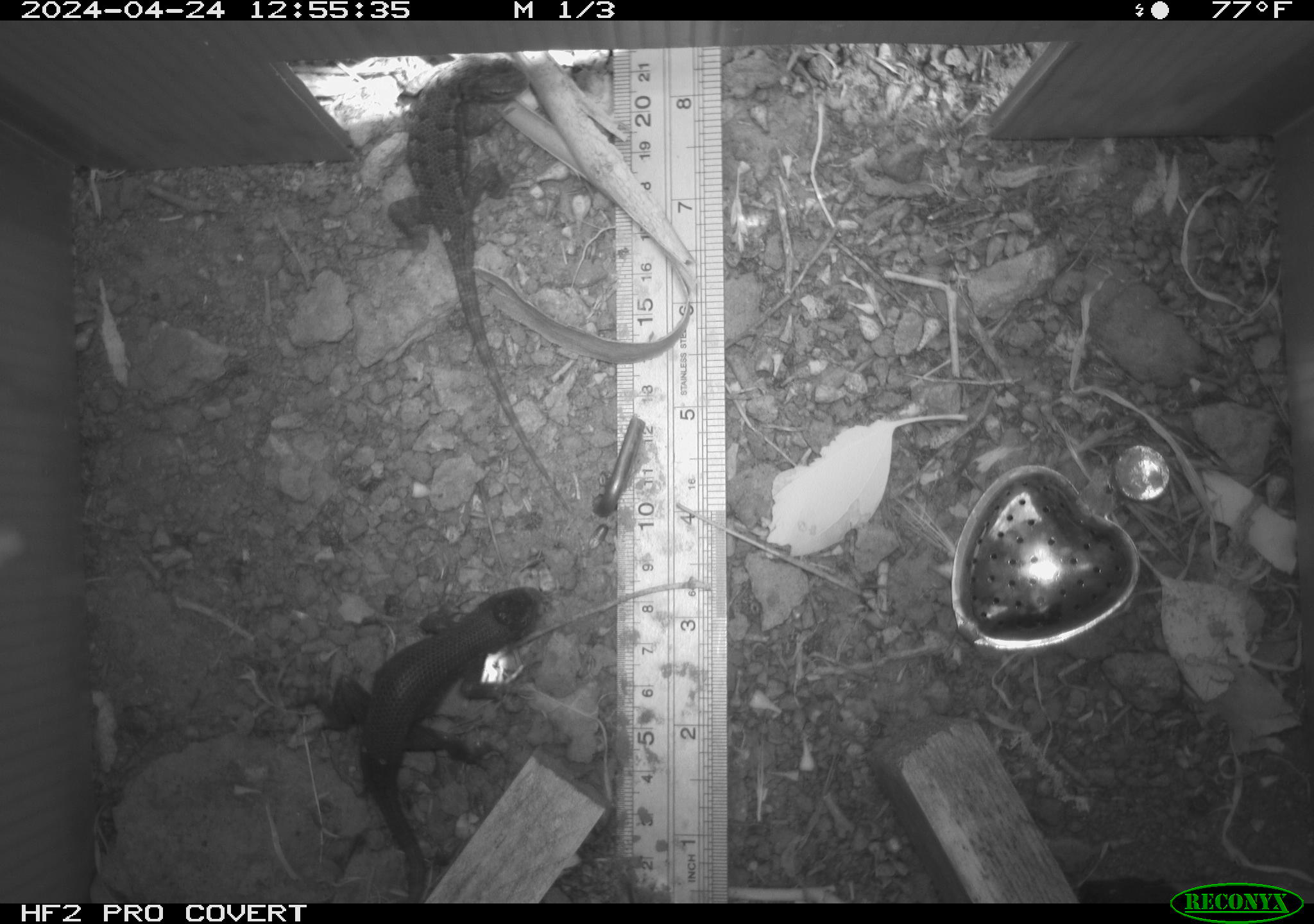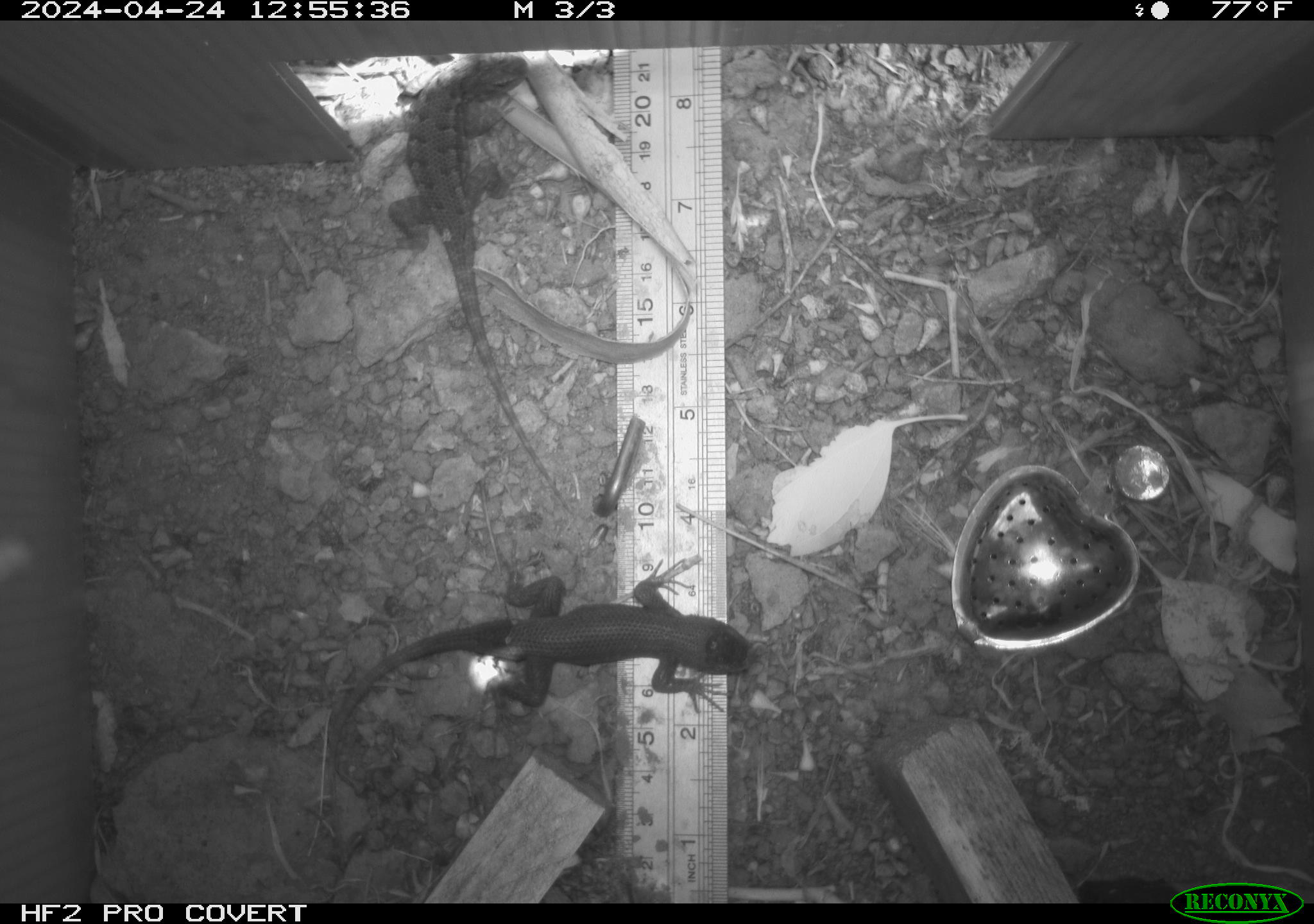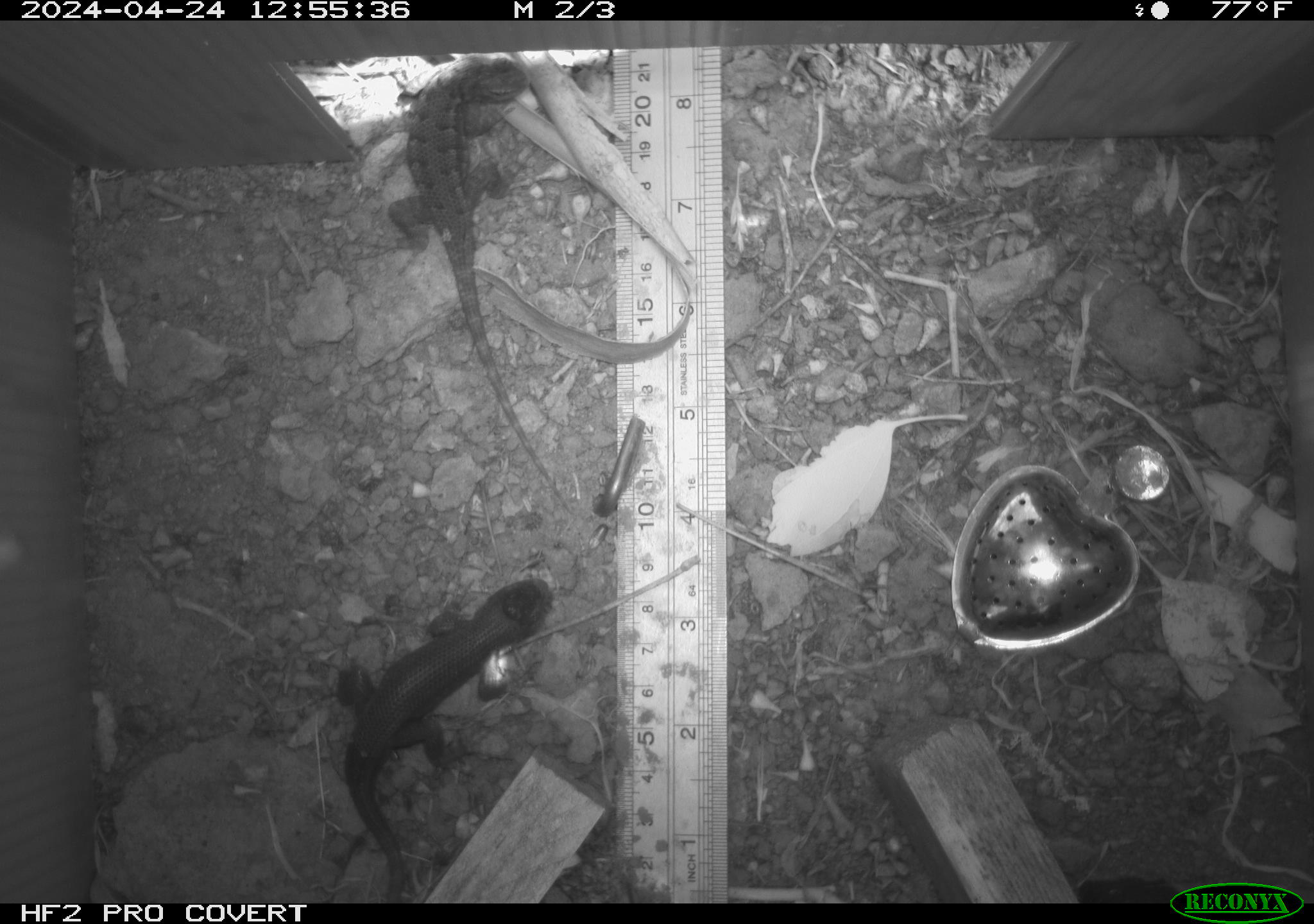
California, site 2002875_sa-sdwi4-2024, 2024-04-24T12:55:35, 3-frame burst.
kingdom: Animalia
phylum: Chordata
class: Reptilia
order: Squamata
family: Phrynosomatidae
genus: Sceloporus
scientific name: Sceloporus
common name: spiny lizards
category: sceloporus species